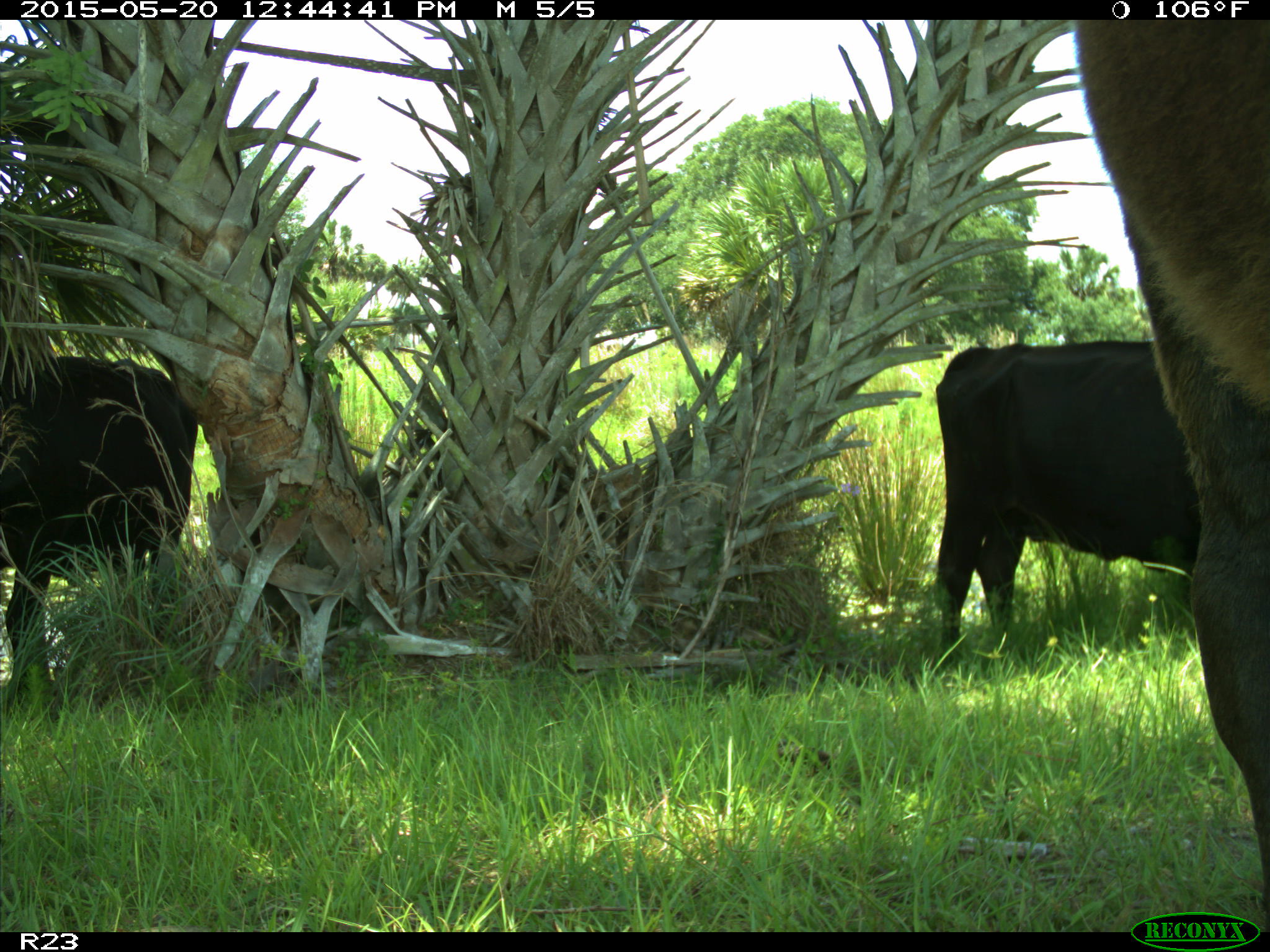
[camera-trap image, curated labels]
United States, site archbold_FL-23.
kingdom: Animalia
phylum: Chordata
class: Mammalia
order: Artiodactyla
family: Bovidae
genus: Bos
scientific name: Bos taurus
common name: domestic cow